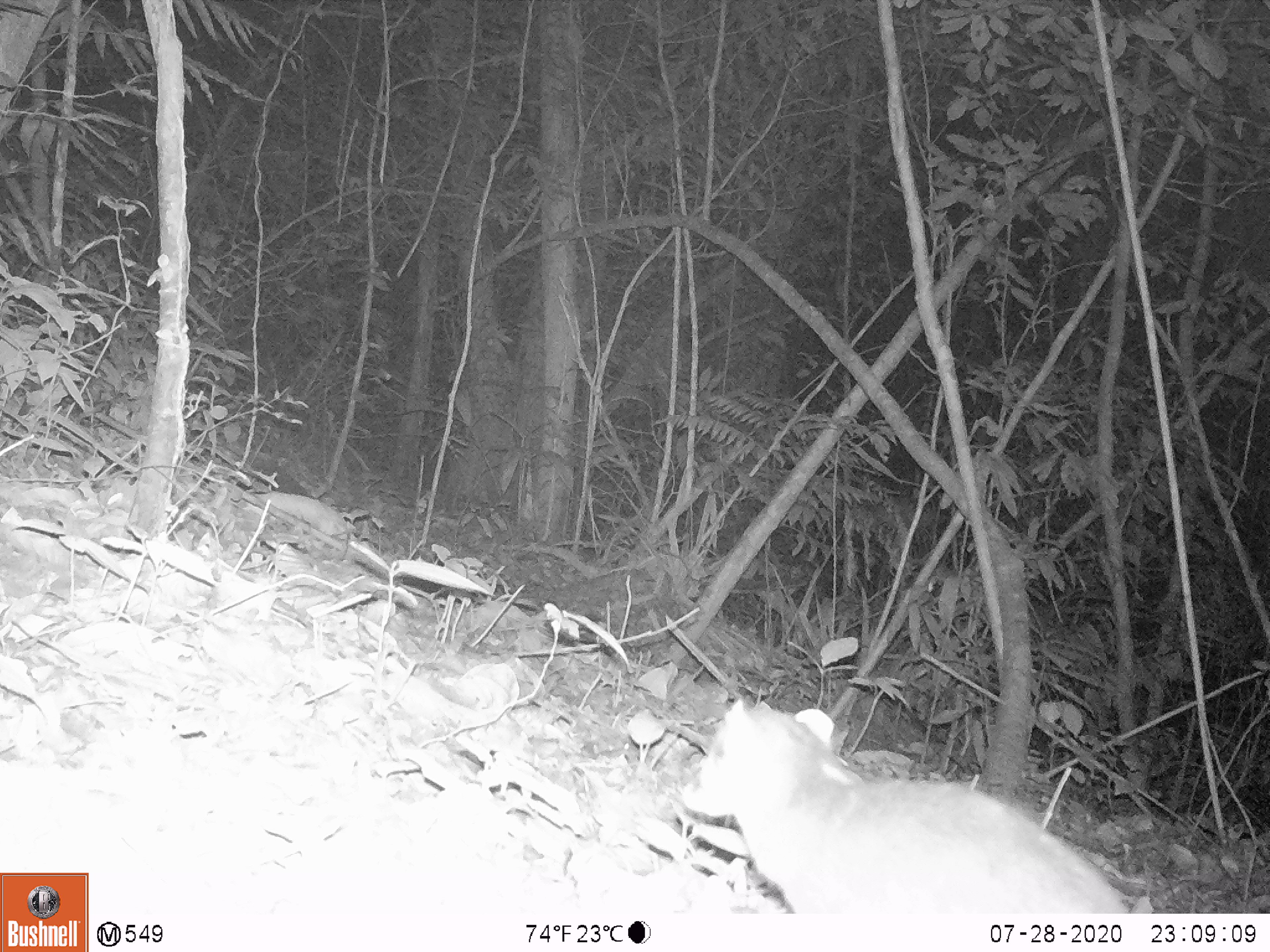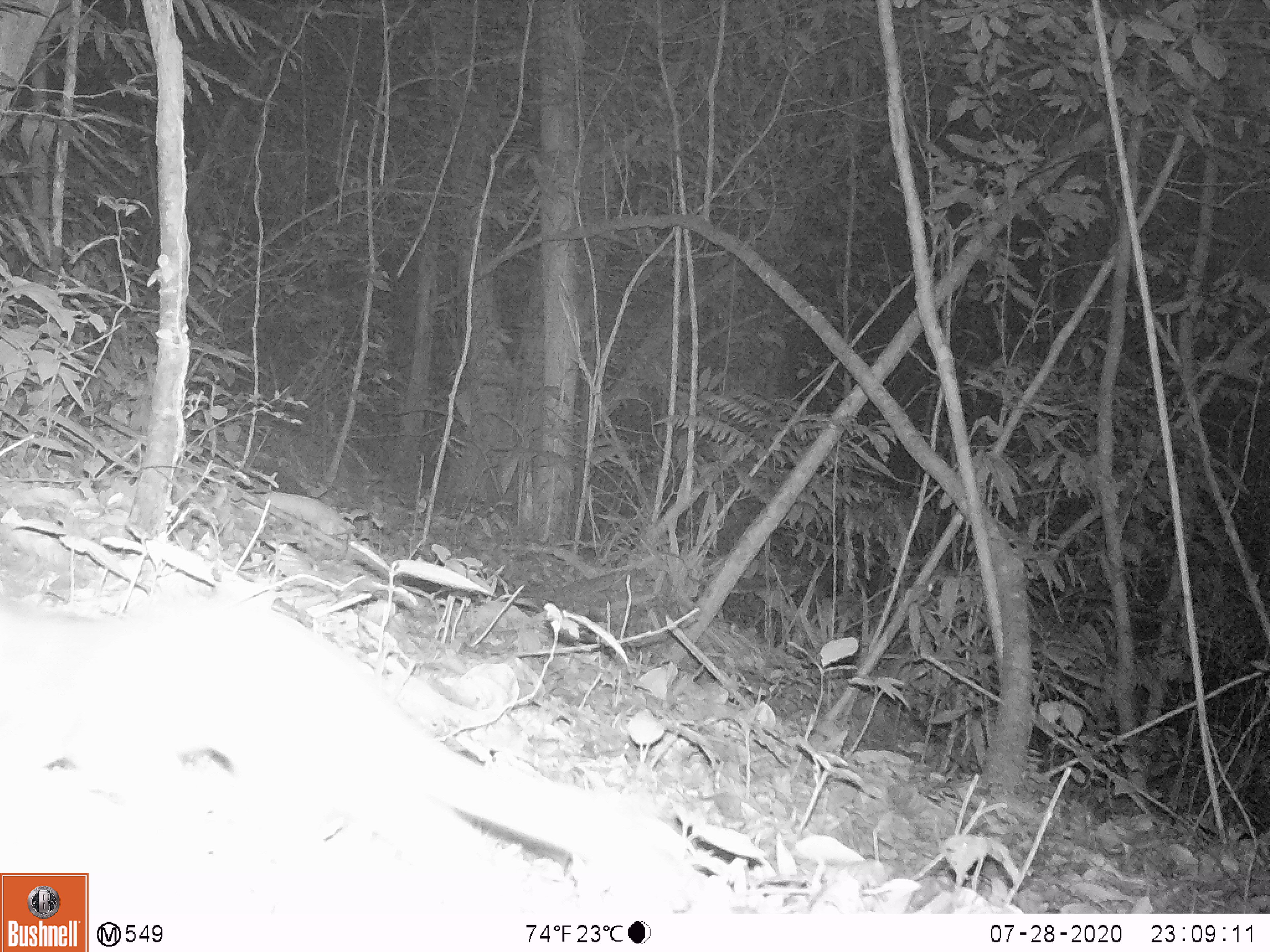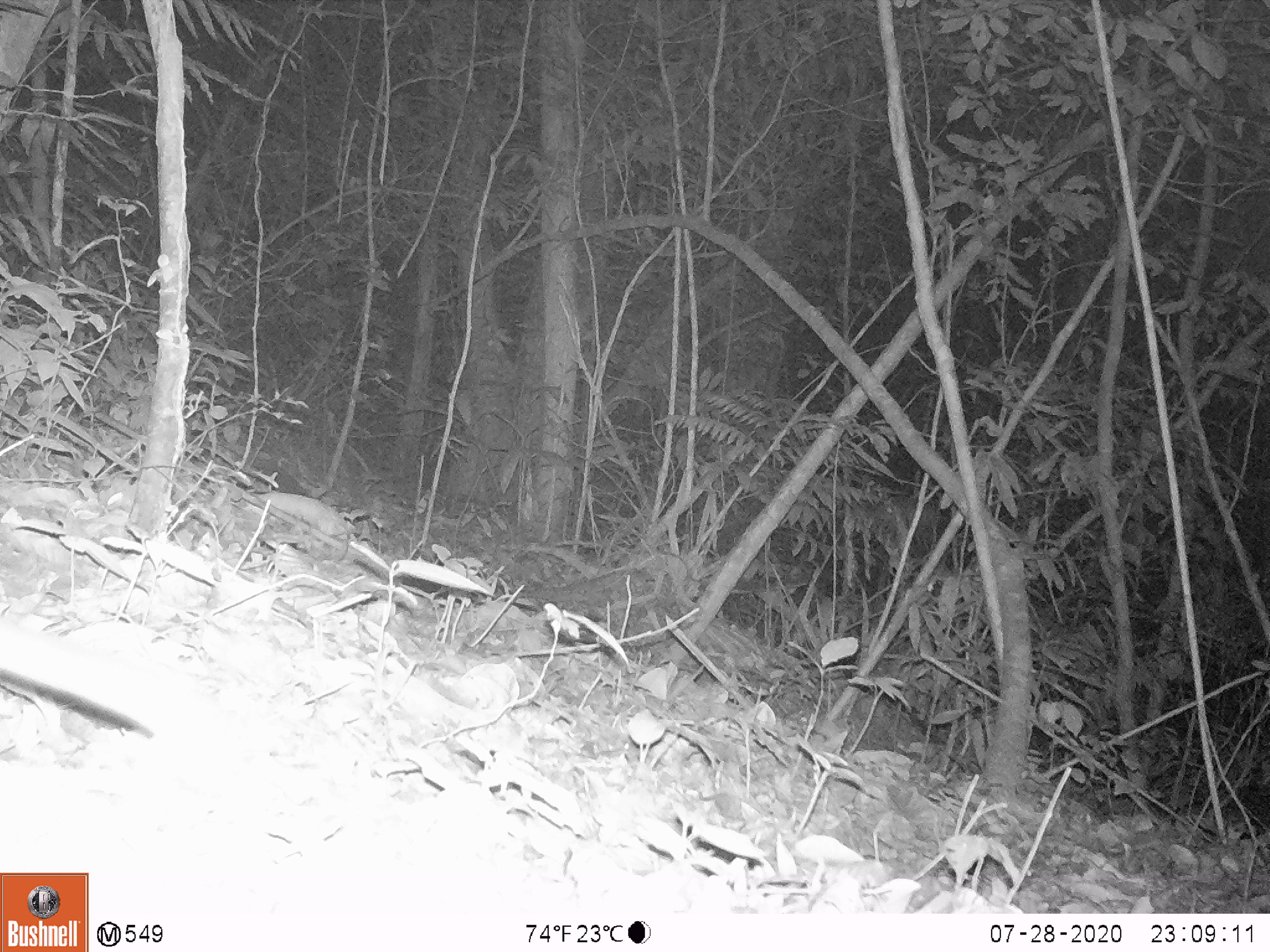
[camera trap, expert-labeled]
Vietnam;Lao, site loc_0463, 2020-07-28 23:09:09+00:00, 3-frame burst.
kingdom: Animalia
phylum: Chordata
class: Mammalia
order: Carnivora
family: Mustelidae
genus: Melogale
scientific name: Melogale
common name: ferret badger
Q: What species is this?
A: Ferret badger (Melogale).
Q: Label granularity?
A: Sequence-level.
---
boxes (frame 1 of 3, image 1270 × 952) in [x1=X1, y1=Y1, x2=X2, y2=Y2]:
ferret badger: [x1=678, y1=694, x2=1131, y2=913]